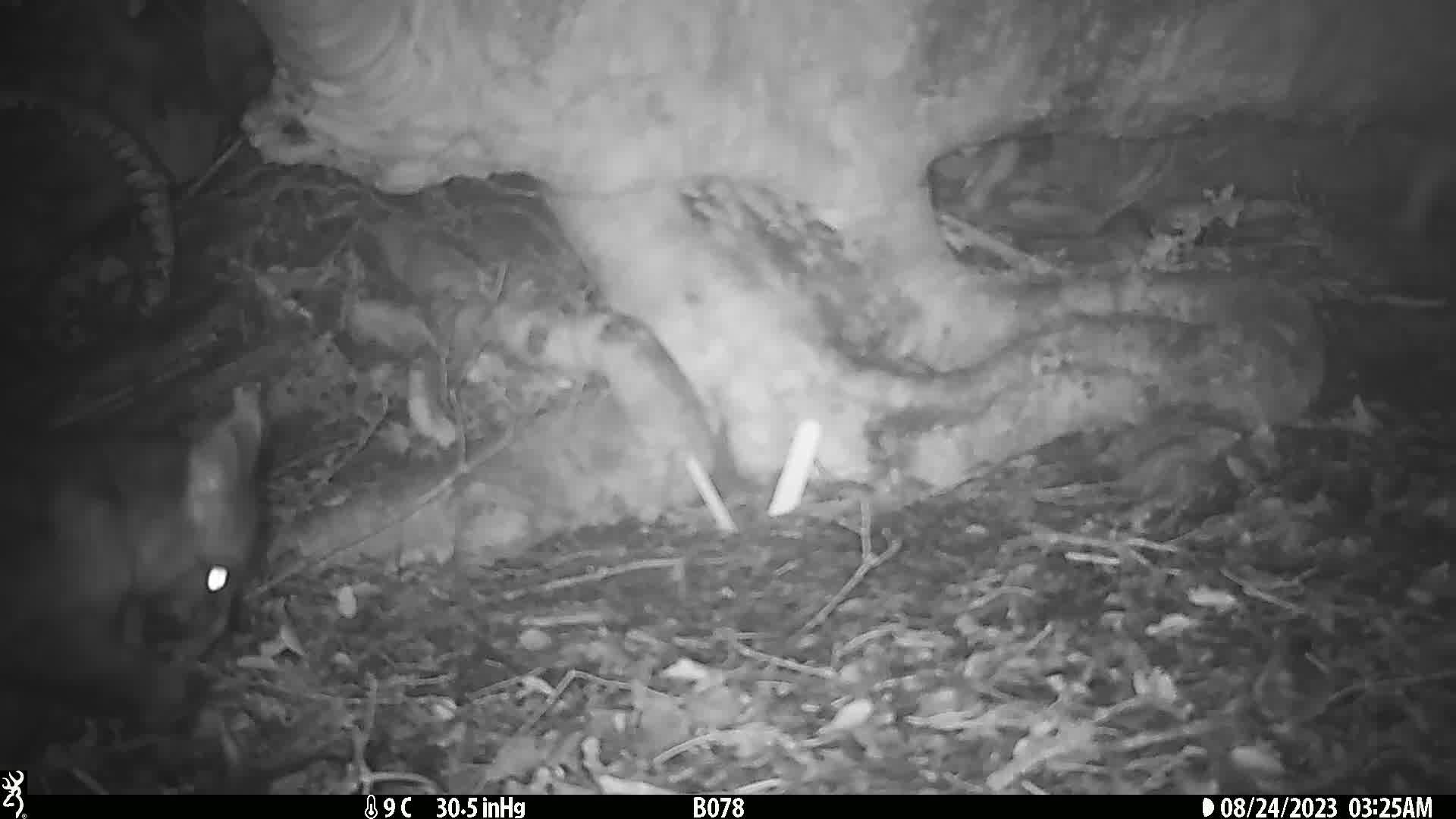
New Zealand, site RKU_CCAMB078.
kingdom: Animalia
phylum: Chordata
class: Mammalia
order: Diprotodontia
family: Phalangeridae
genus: Trichosurus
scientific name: Trichosurus vulpecula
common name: common brushtail possum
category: possum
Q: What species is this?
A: Possum (common brushtail possum) (Trichosurus vulpecula).